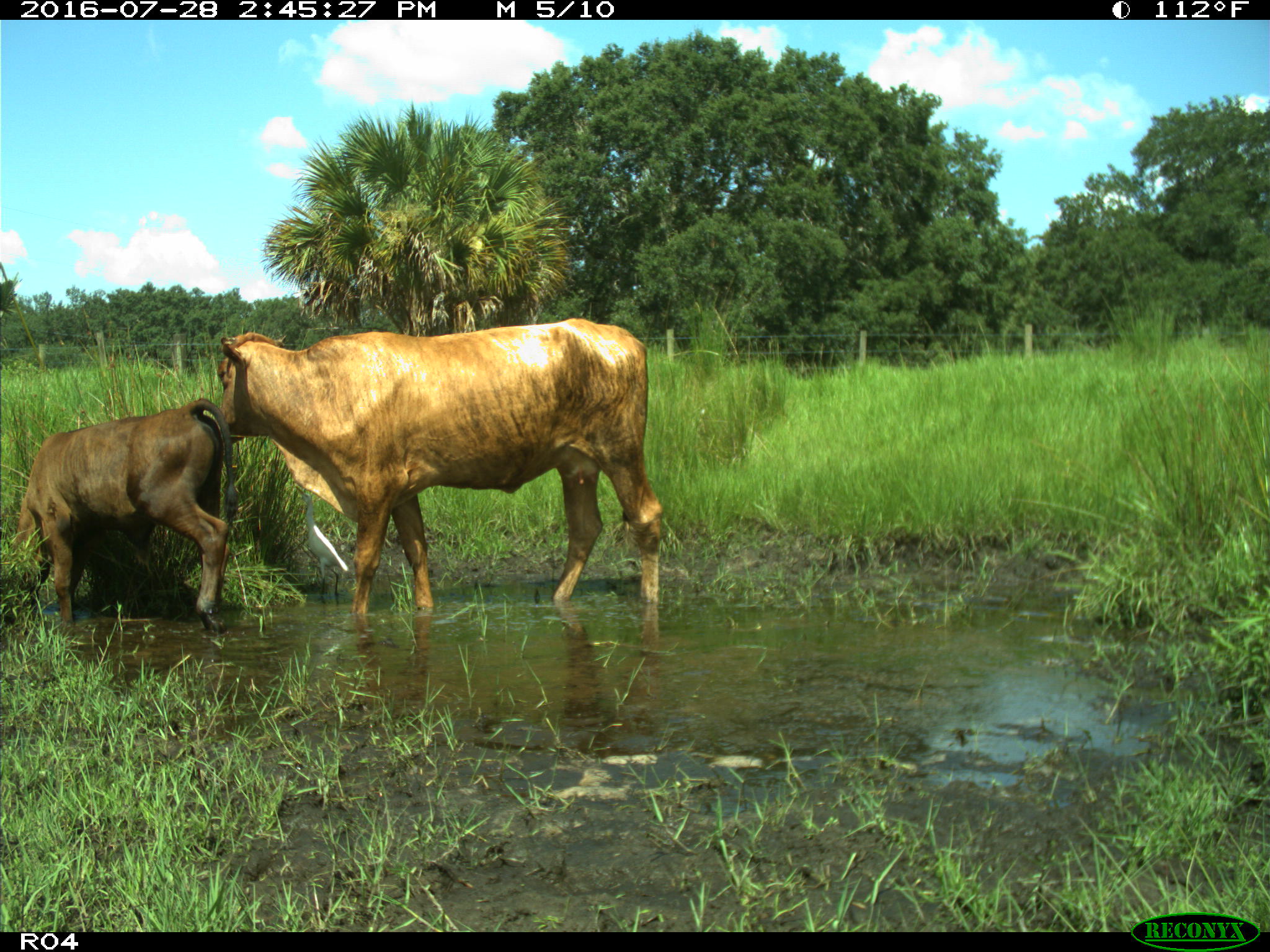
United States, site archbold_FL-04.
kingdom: Animalia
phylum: Chordata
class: Mammalia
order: Artiodactyla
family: Bovidae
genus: Bos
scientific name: Bos taurus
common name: domestic cow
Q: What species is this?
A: Bos taurus (domestic cow).